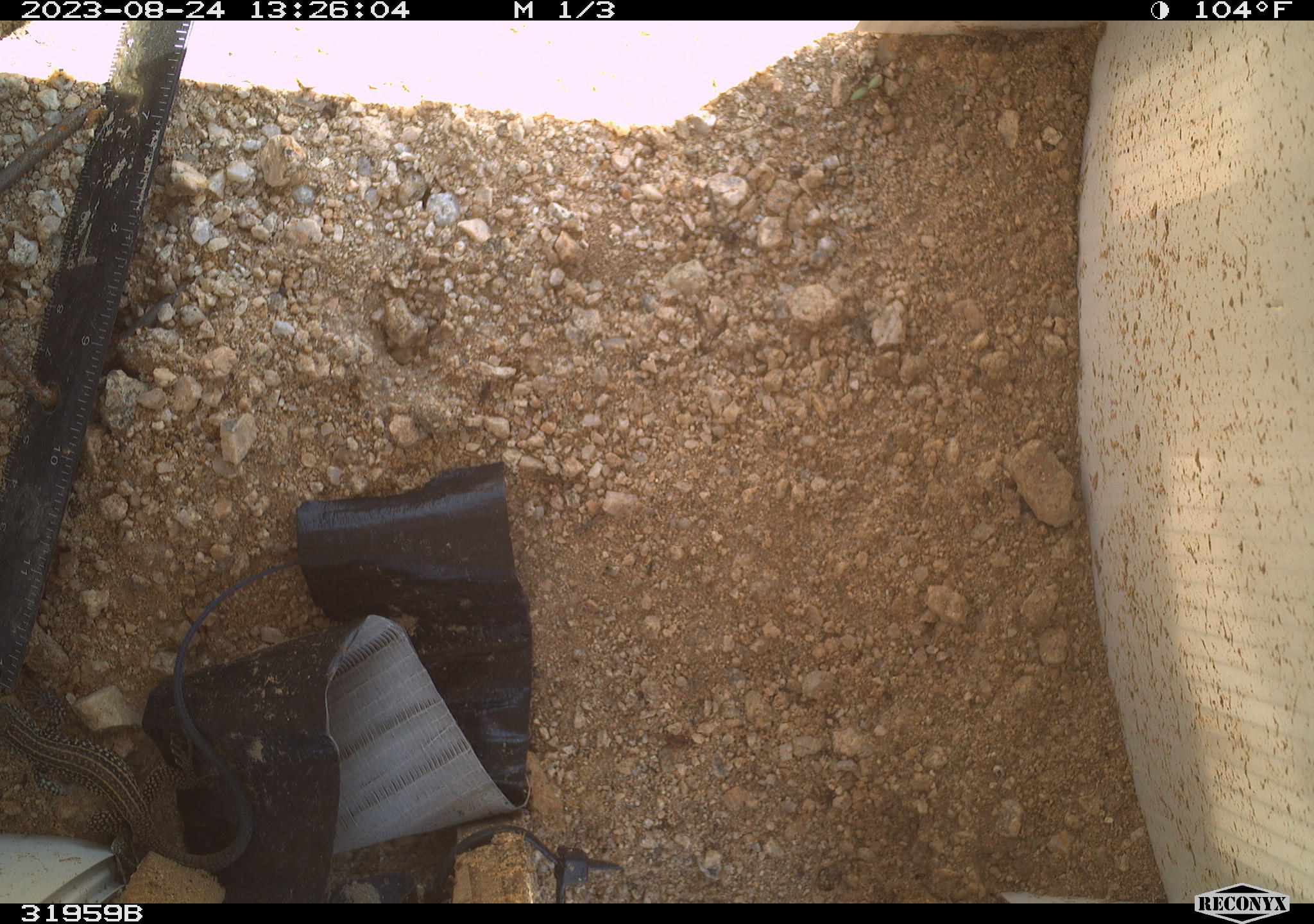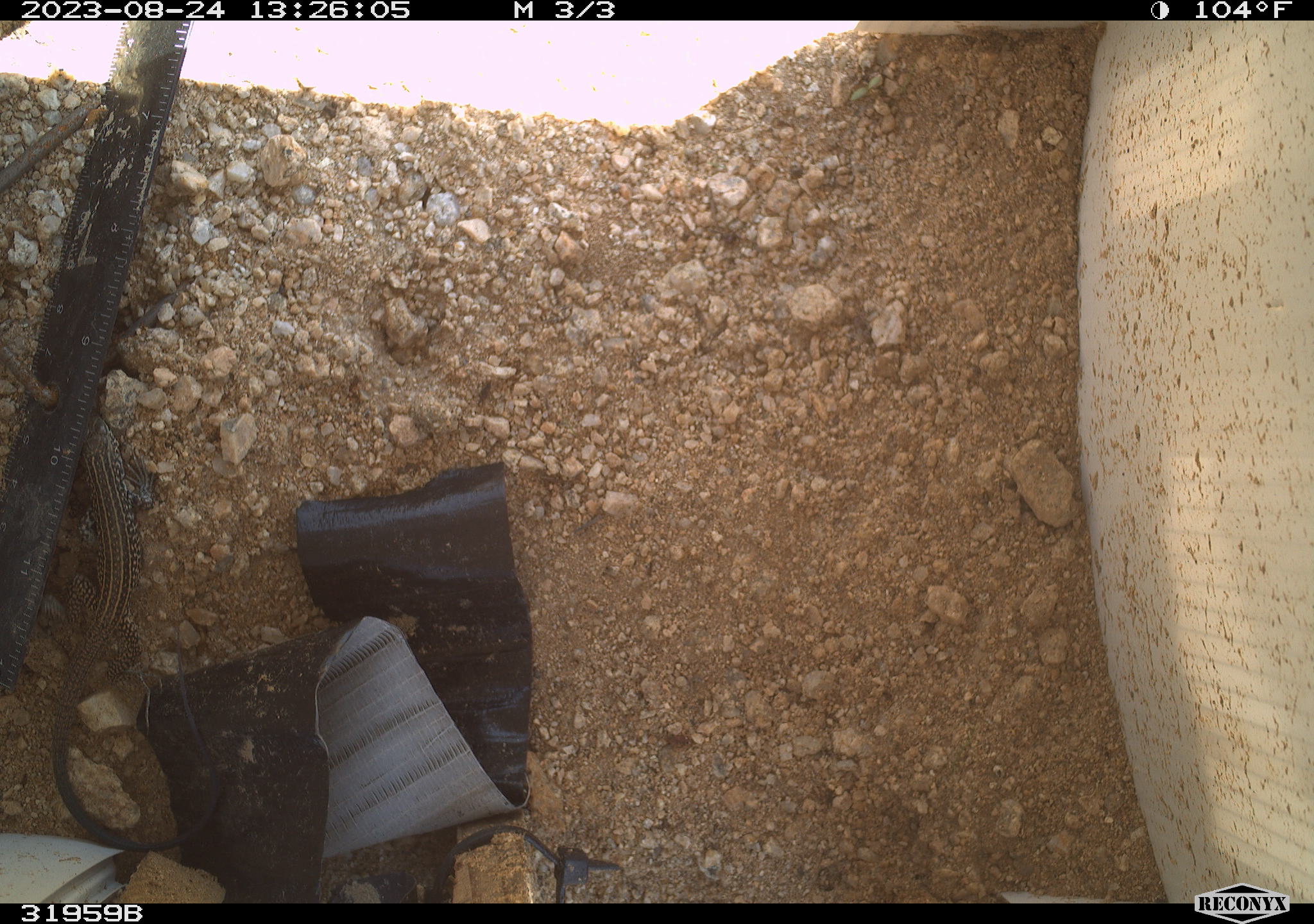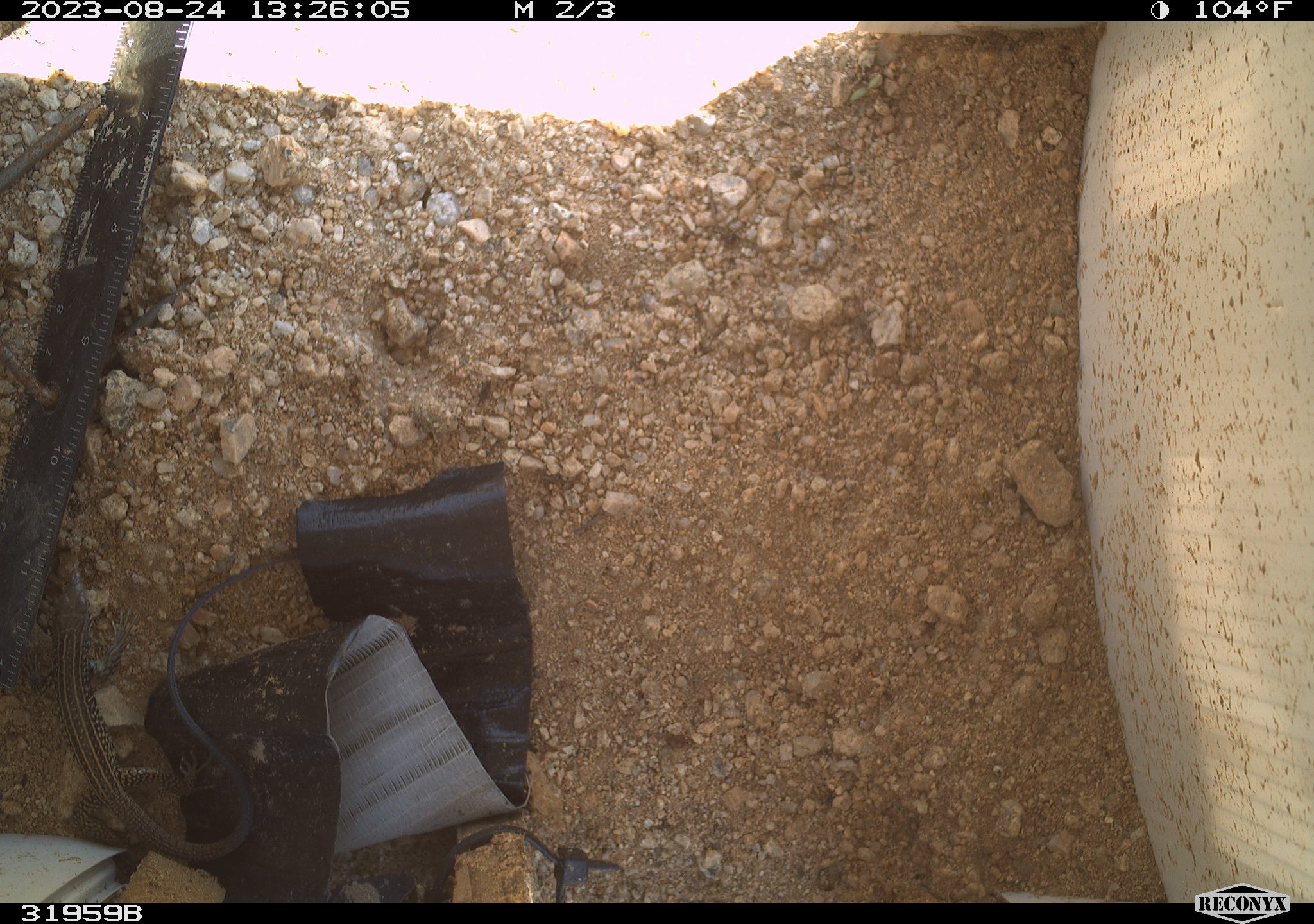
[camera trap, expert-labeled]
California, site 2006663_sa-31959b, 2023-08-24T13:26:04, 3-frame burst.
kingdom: Animalia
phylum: Chordata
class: Reptilia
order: Squamata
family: Teiidae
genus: Aspidoscelis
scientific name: Aspidoscelis tigris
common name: western whiptail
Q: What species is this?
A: Western whiptail (Aspidoscelis tigris).